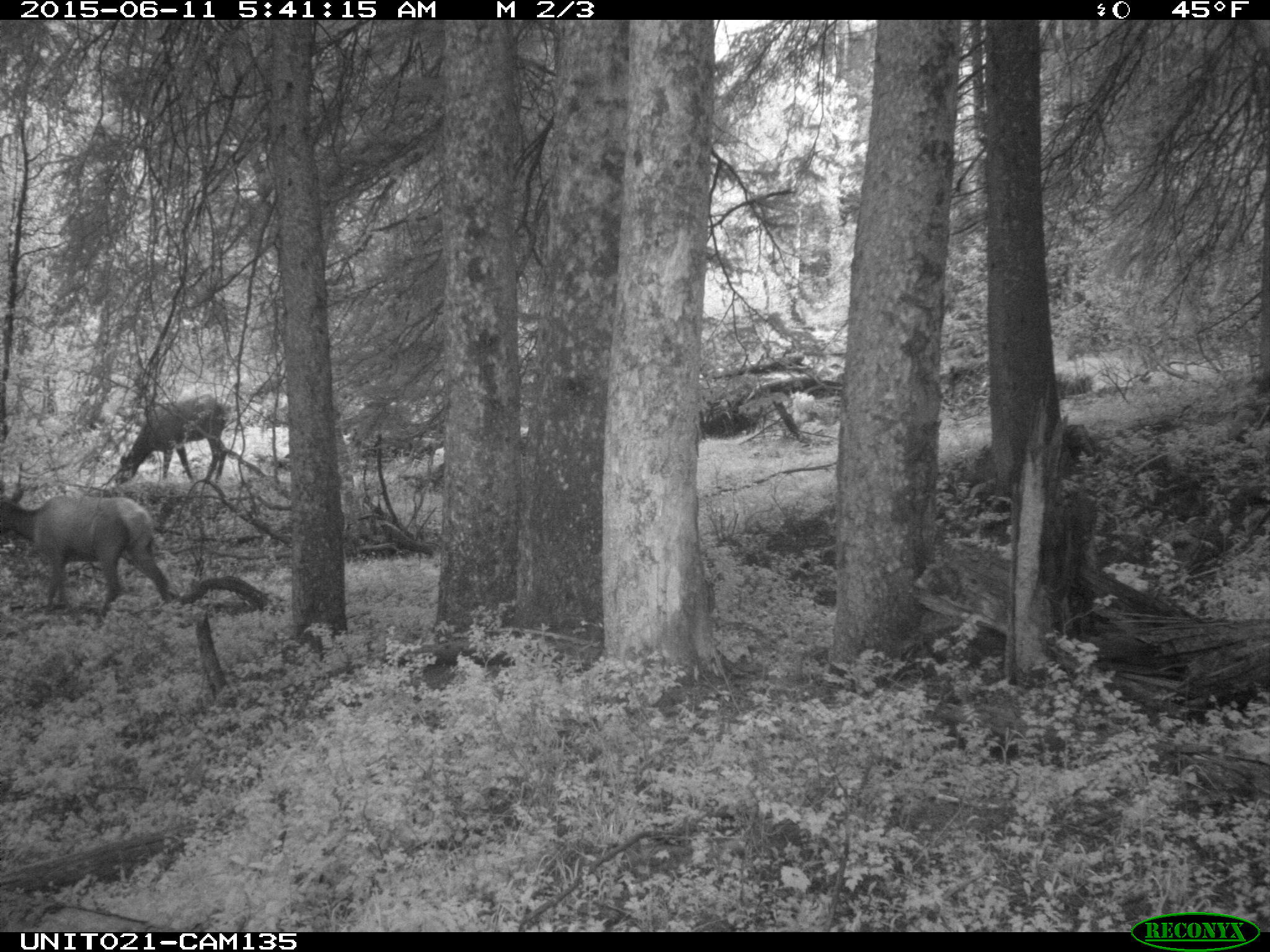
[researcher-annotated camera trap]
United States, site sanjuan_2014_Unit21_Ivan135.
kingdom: Animalia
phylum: Chordata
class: Mammalia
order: Artiodactyla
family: Cervidae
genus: Cervus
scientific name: Cervus elaphus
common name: red deer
Cervus elaphus (red deer).